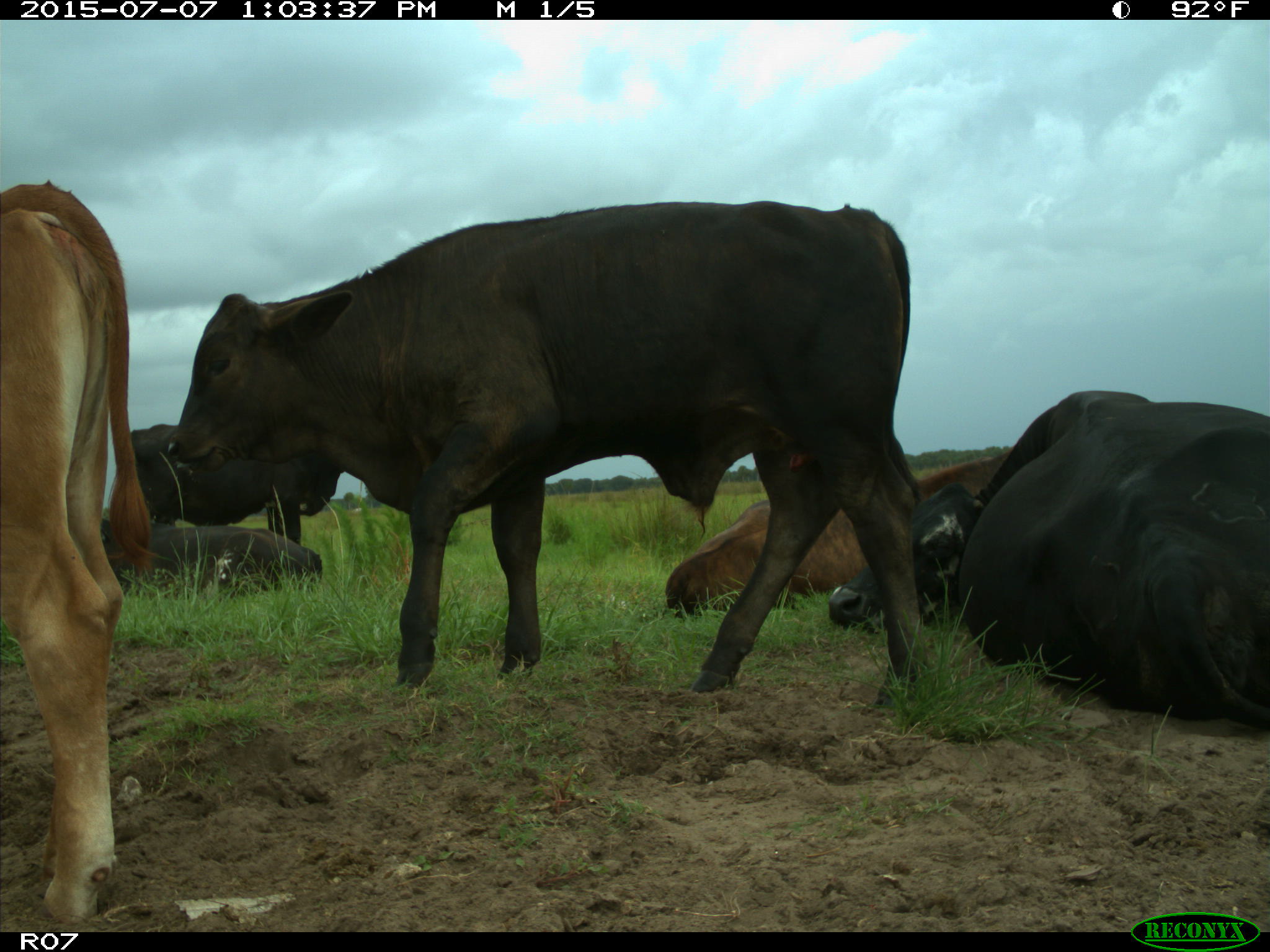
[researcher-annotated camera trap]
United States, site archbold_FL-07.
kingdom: Animalia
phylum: Chordata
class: Mammalia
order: Artiodactyla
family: Bovidae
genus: Bos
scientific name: Bos taurus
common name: domestic cow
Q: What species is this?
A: Bos taurus (domestic cow).